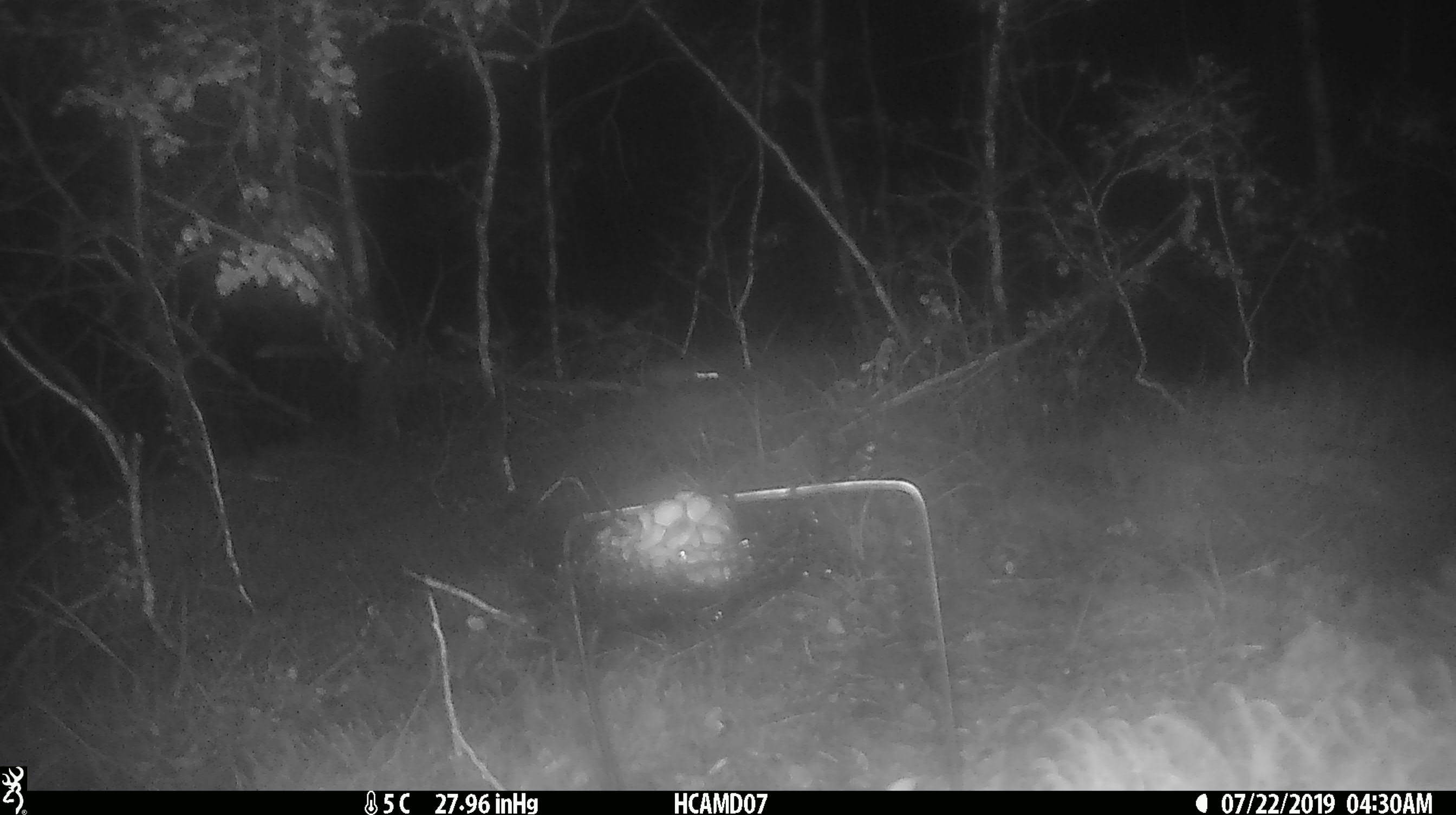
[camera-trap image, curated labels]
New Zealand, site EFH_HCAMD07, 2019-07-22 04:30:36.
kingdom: Animalia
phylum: Chordata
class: Mammalia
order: Rodentia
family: Muridae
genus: Mus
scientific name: Mus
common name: mouse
Mouse (Mus).